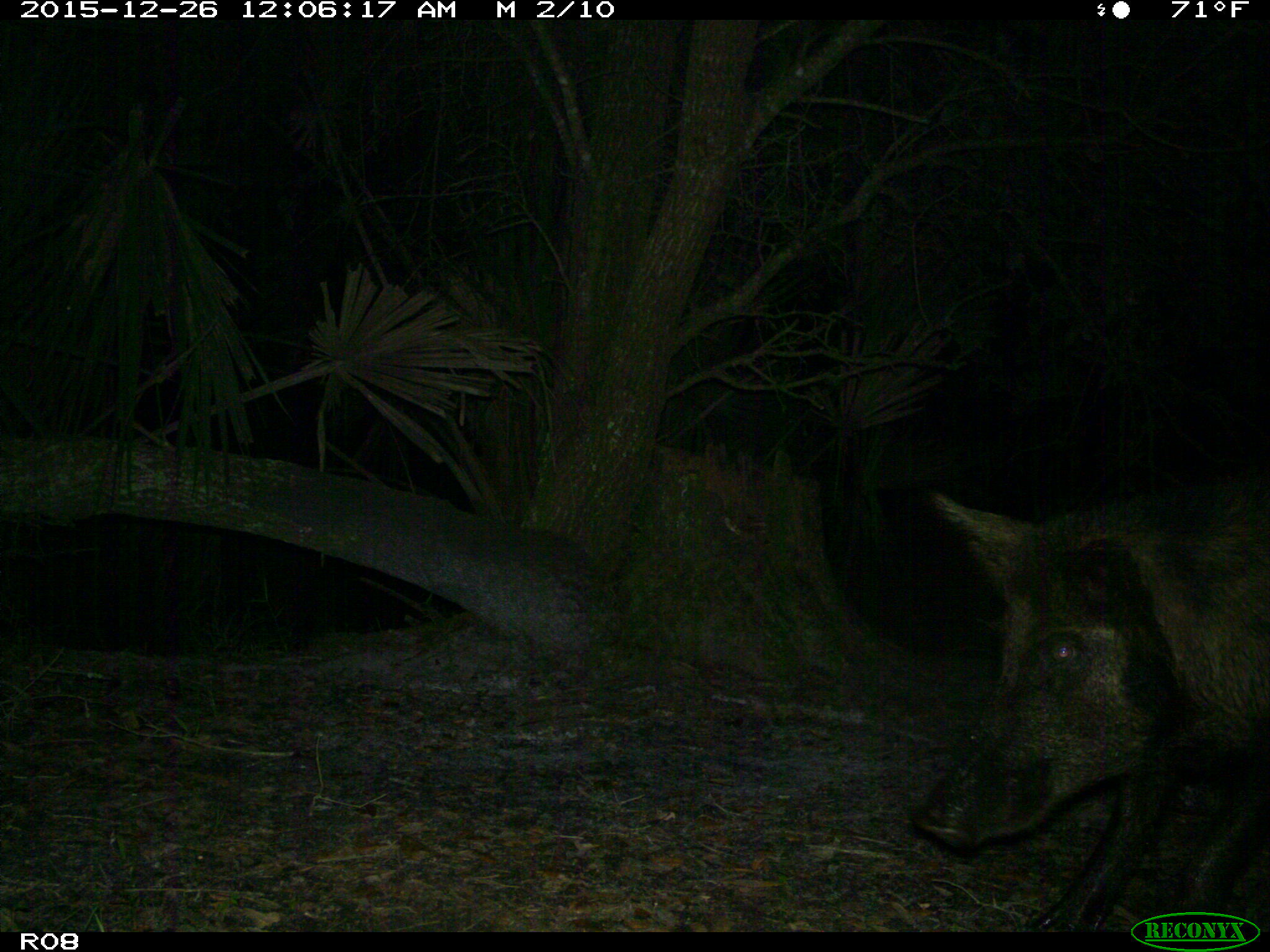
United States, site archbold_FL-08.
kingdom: Animalia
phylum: Chordata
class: Mammalia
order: Artiodactyla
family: Suidae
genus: Sus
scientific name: Sus scrofa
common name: wild boar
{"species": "Sus scrofa (wild boar)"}